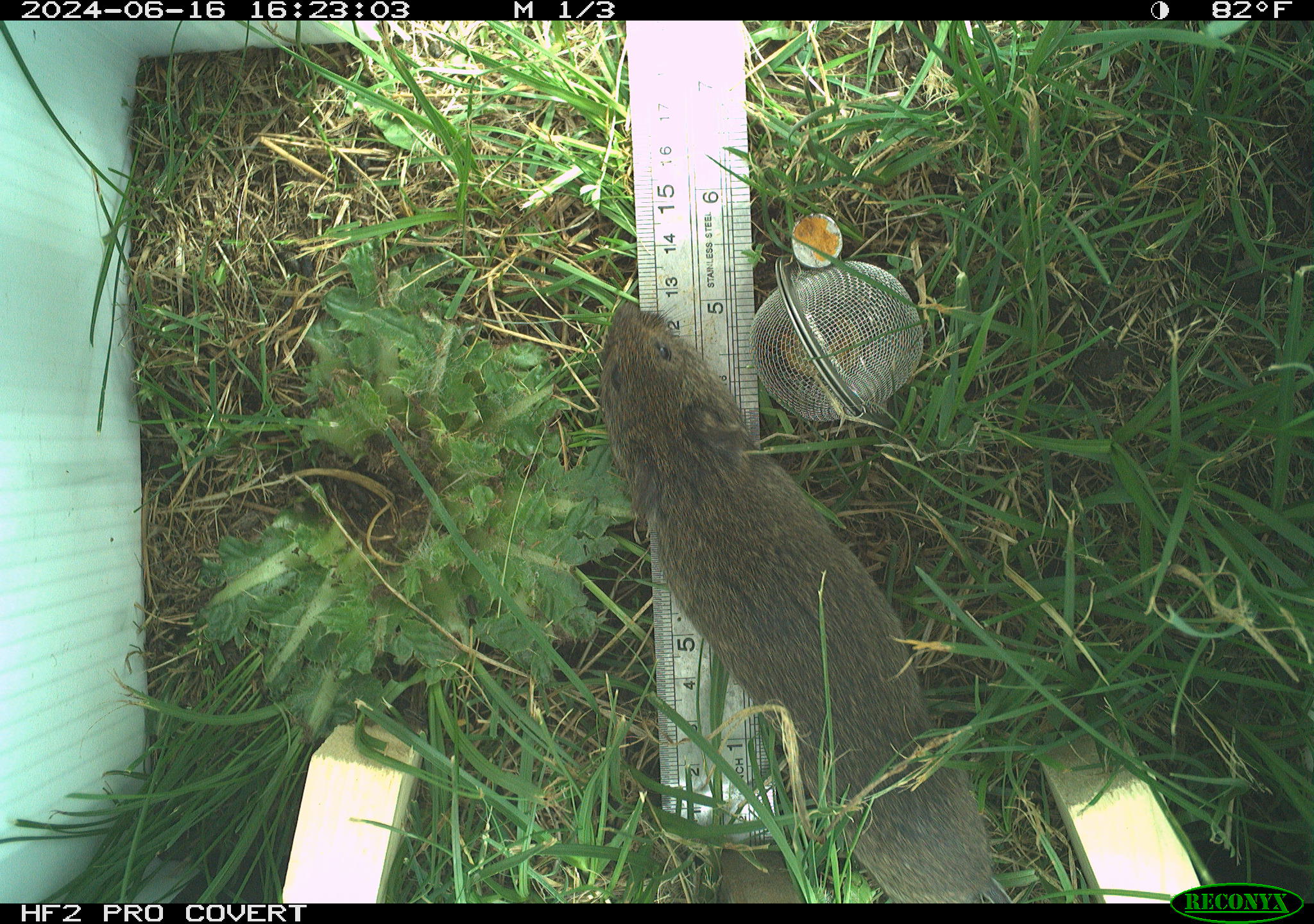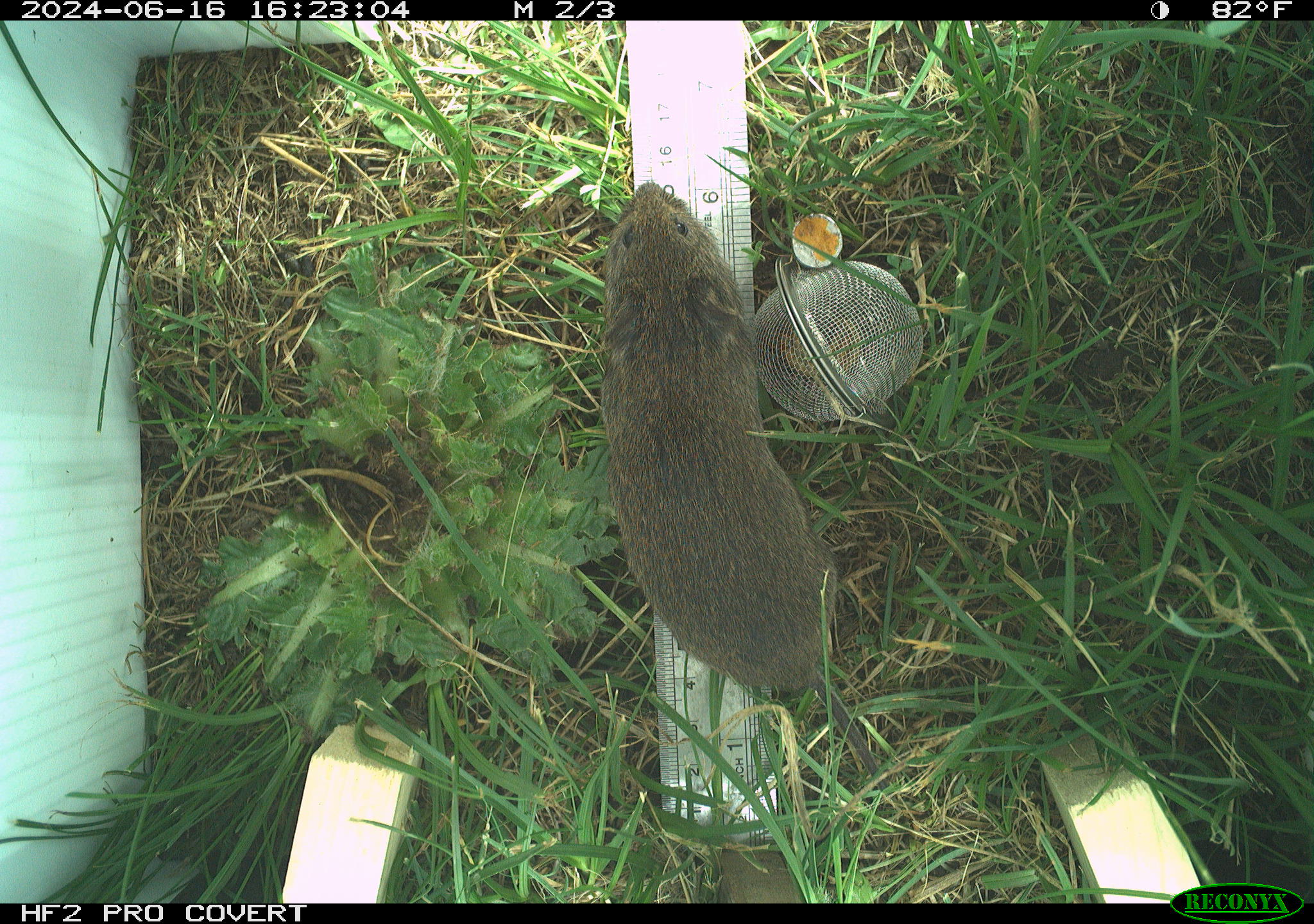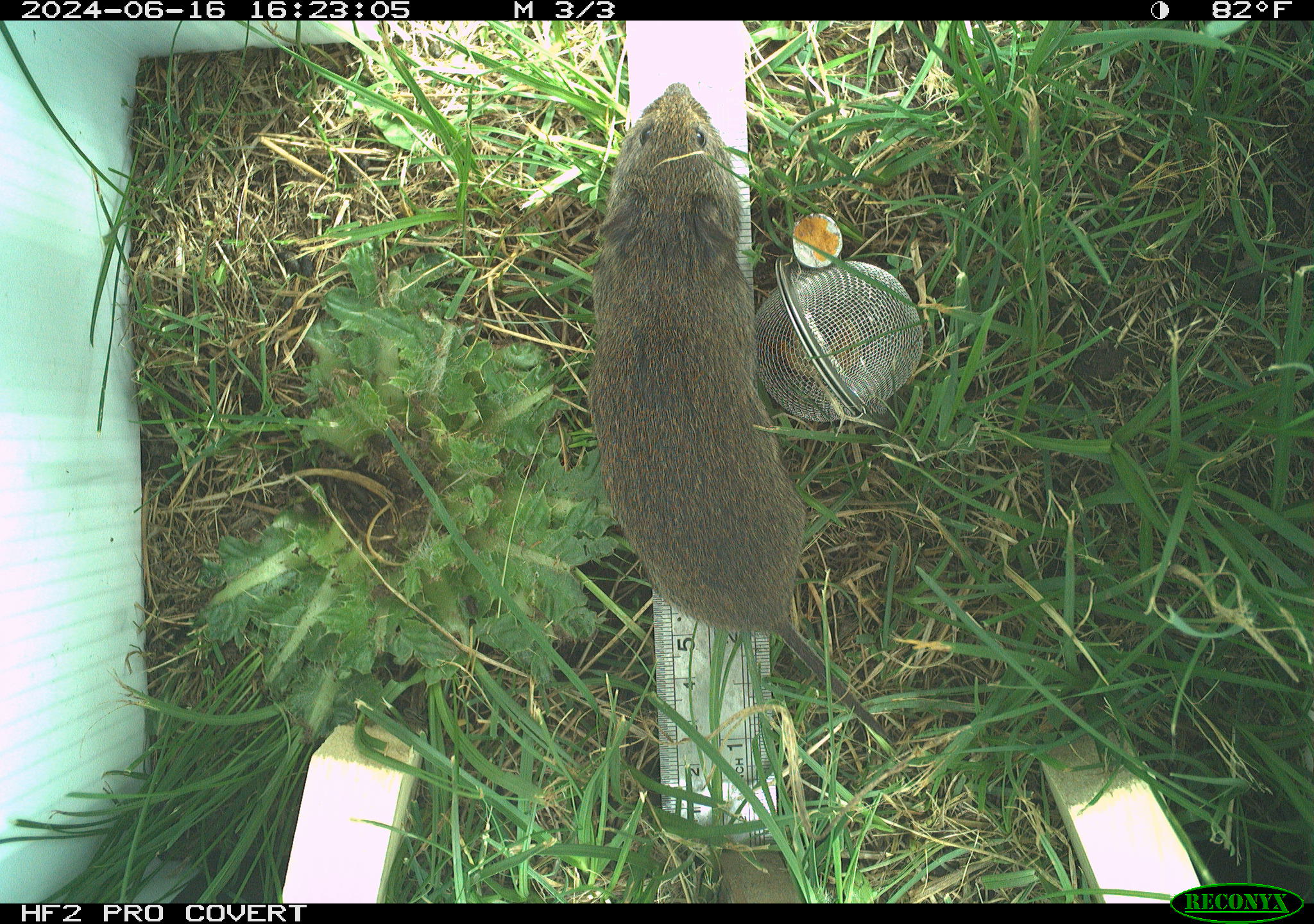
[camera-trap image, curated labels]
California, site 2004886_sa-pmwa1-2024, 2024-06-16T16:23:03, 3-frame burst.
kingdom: Animalia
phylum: Chordata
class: Mammalia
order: Rodentia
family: Cricetidae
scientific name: Arvicolinae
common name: voles, lemmings, and muskrats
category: arvicolinae subfamily